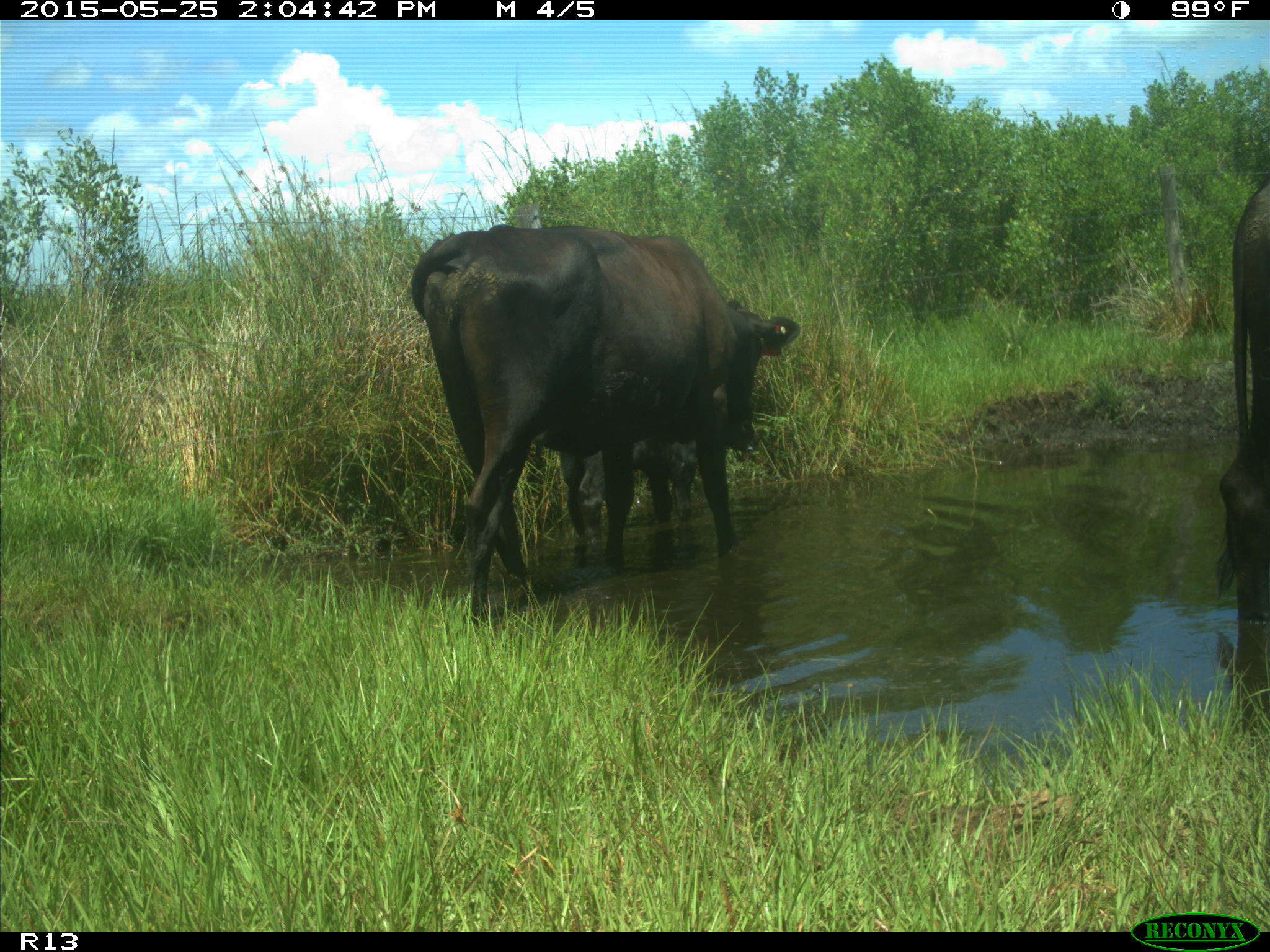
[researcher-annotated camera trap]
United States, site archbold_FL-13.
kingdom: Animalia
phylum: Chordata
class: Mammalia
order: Artiodactyla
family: Bovidae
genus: Bos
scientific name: Bos taurus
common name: domestic cow